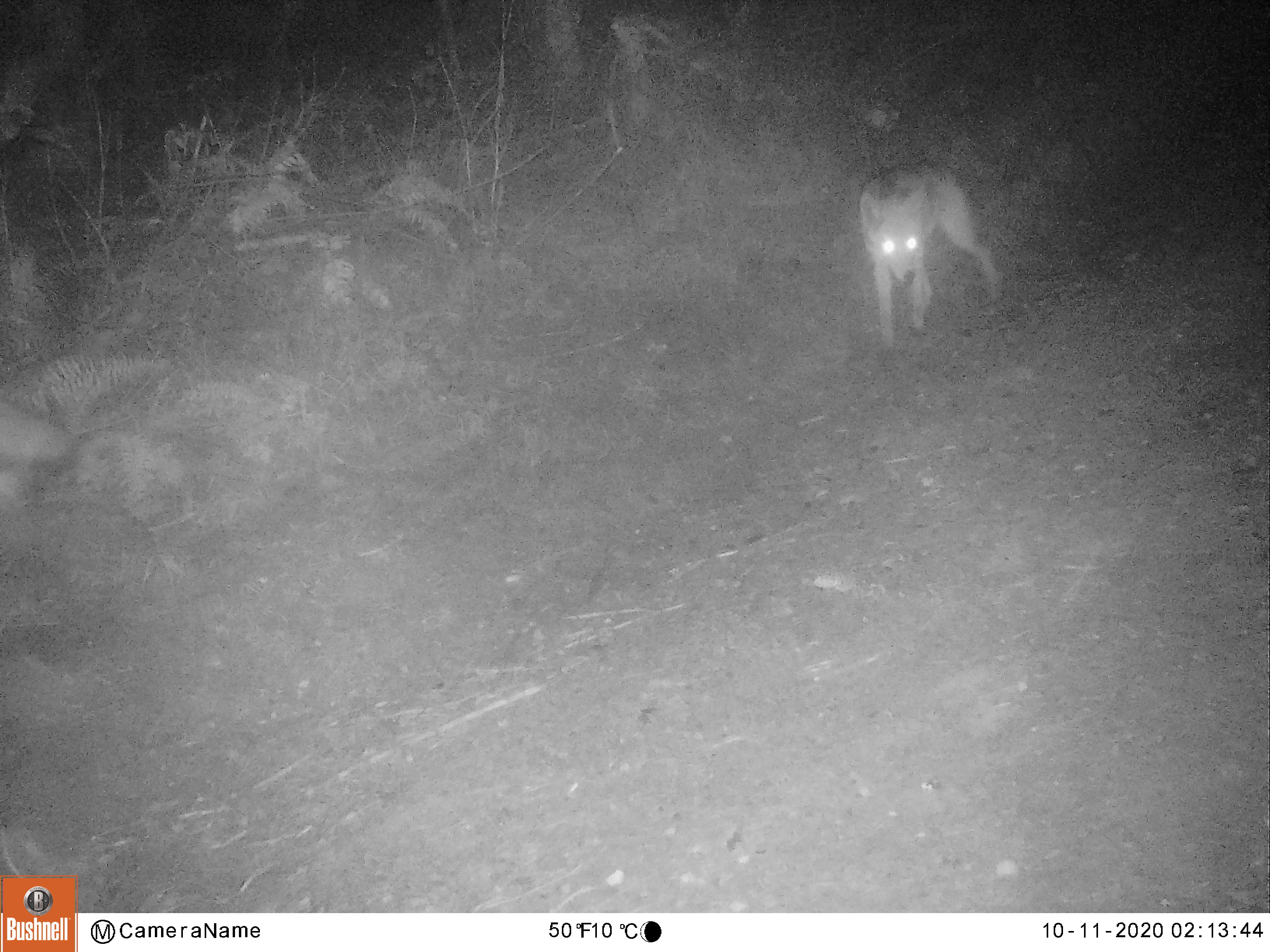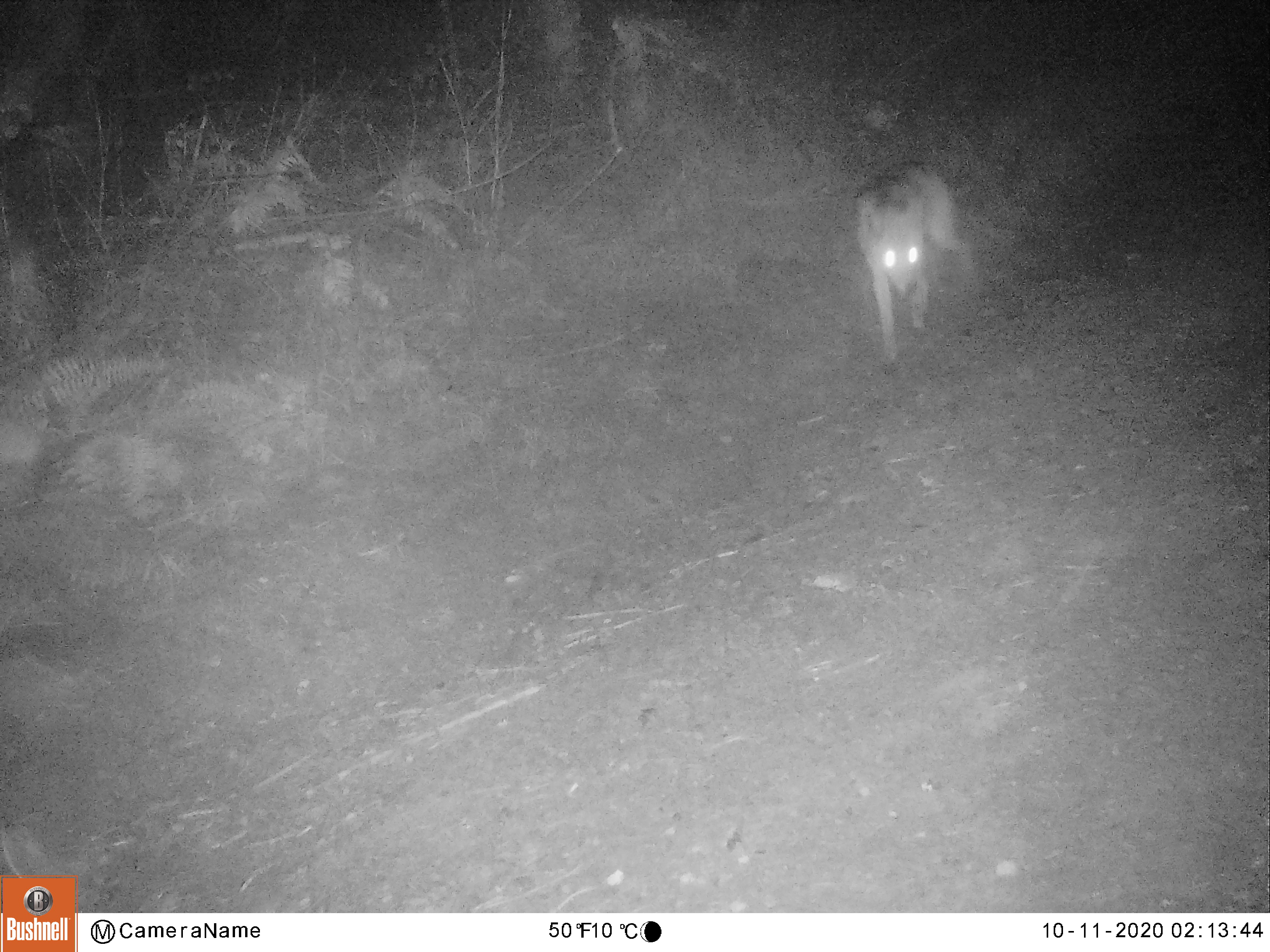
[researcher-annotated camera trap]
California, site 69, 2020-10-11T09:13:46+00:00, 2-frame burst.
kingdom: Animalia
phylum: Chordata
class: Mammalia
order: Carnivora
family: Canidae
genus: Canis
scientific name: Canis latrans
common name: coyote